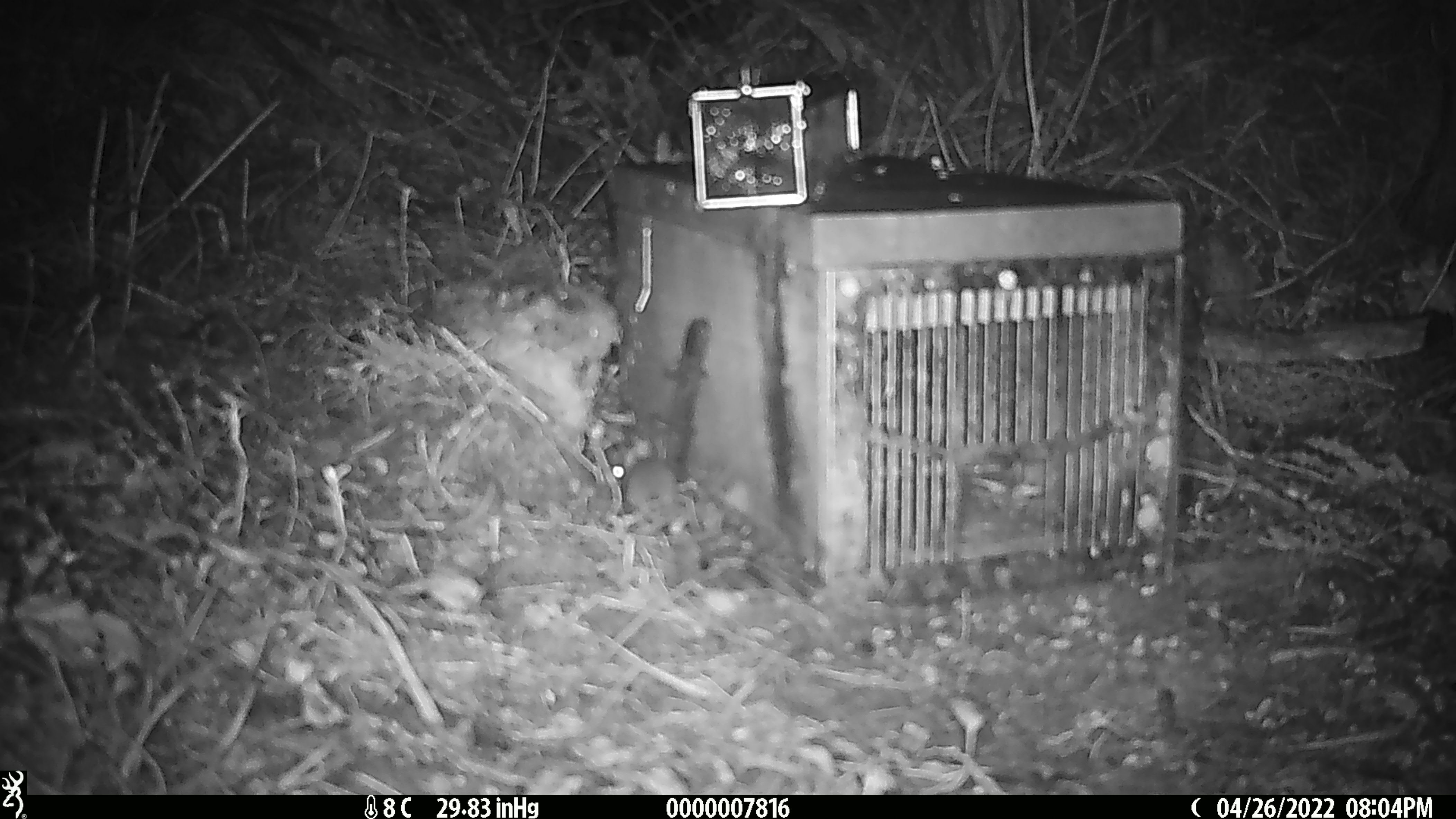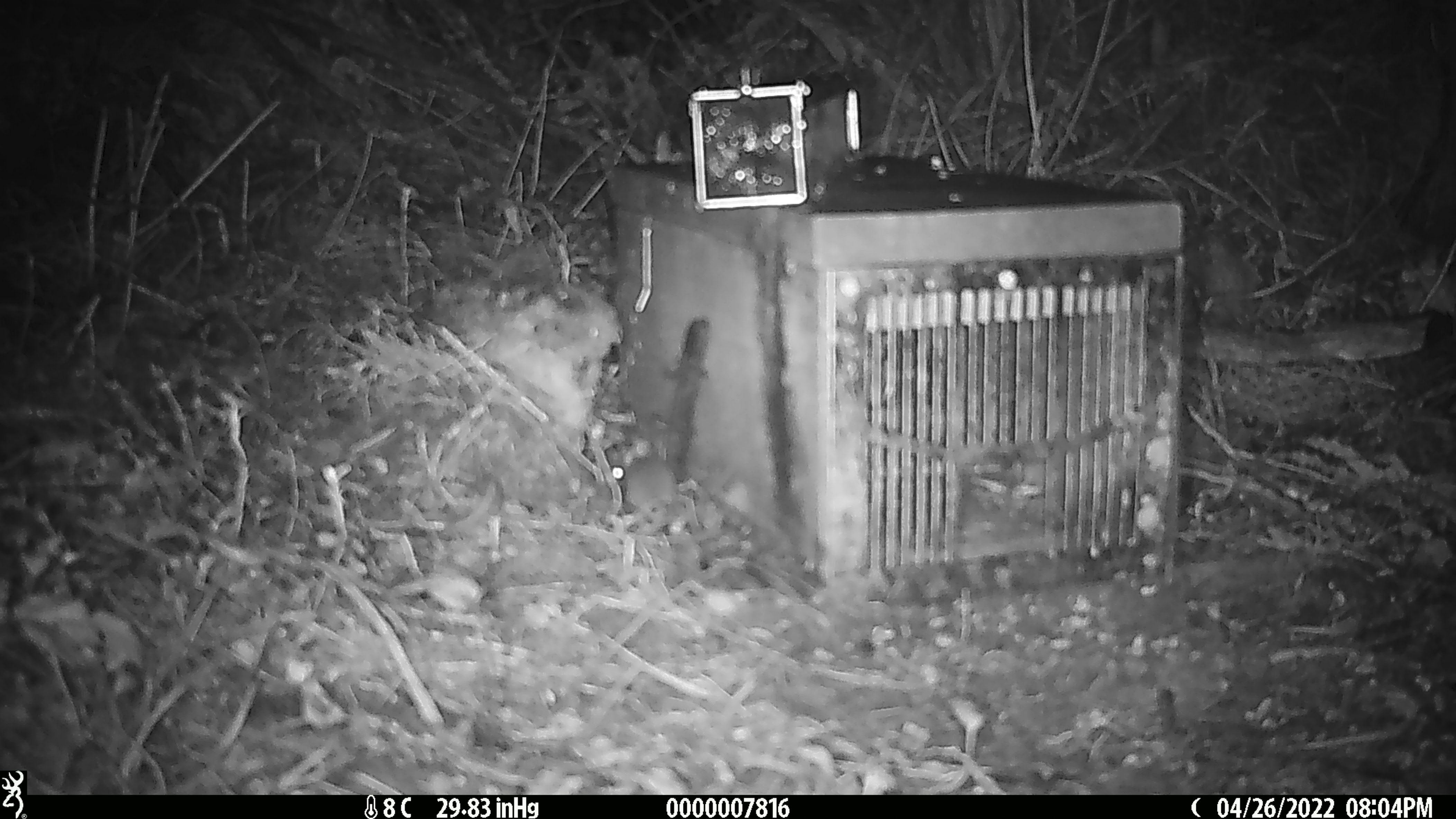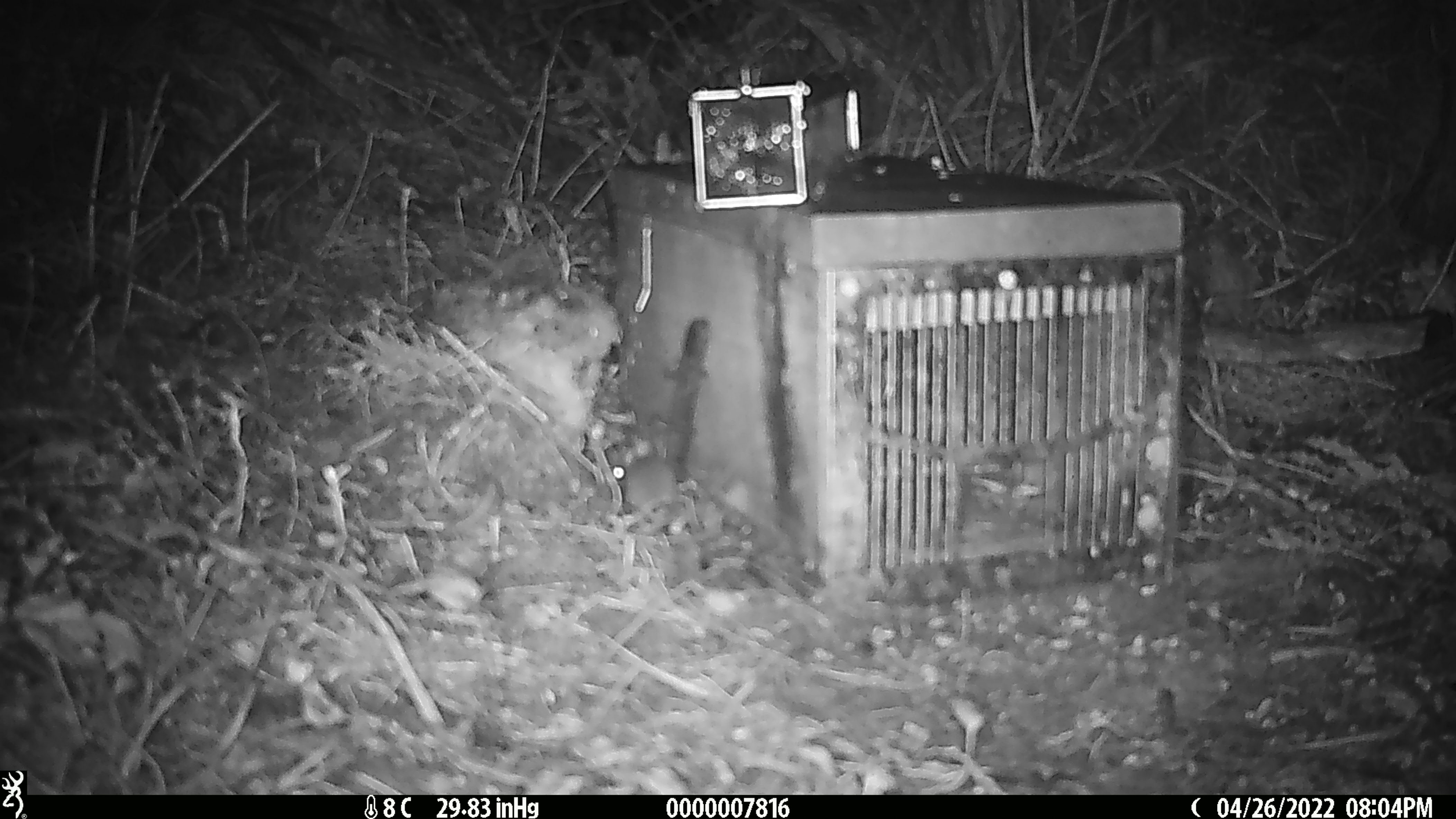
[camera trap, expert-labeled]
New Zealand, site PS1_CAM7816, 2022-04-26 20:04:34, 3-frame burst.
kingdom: Animalia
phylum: Chordata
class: Mammalia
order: Rodentia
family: Muridae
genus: Mus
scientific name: Mus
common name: mouse